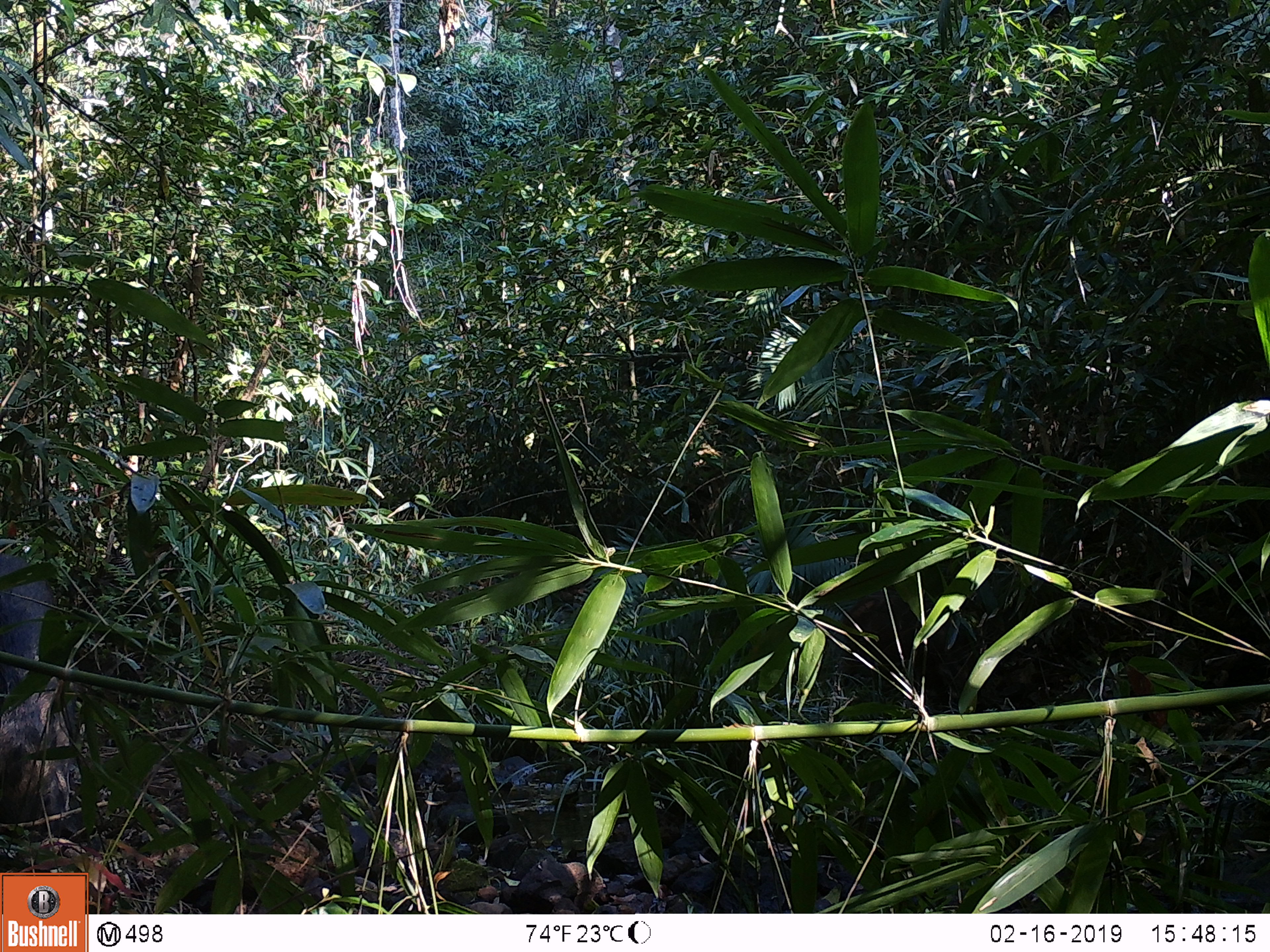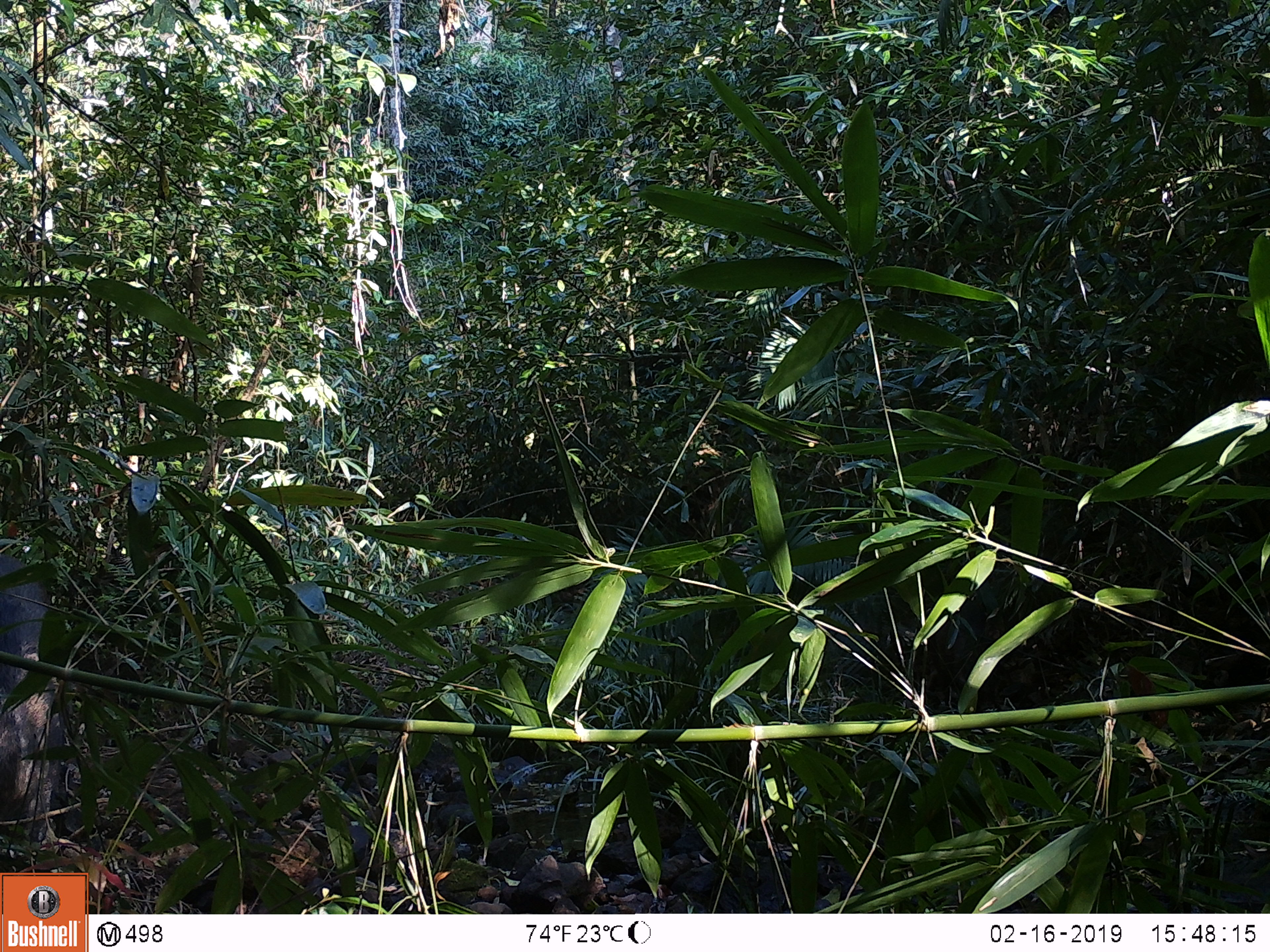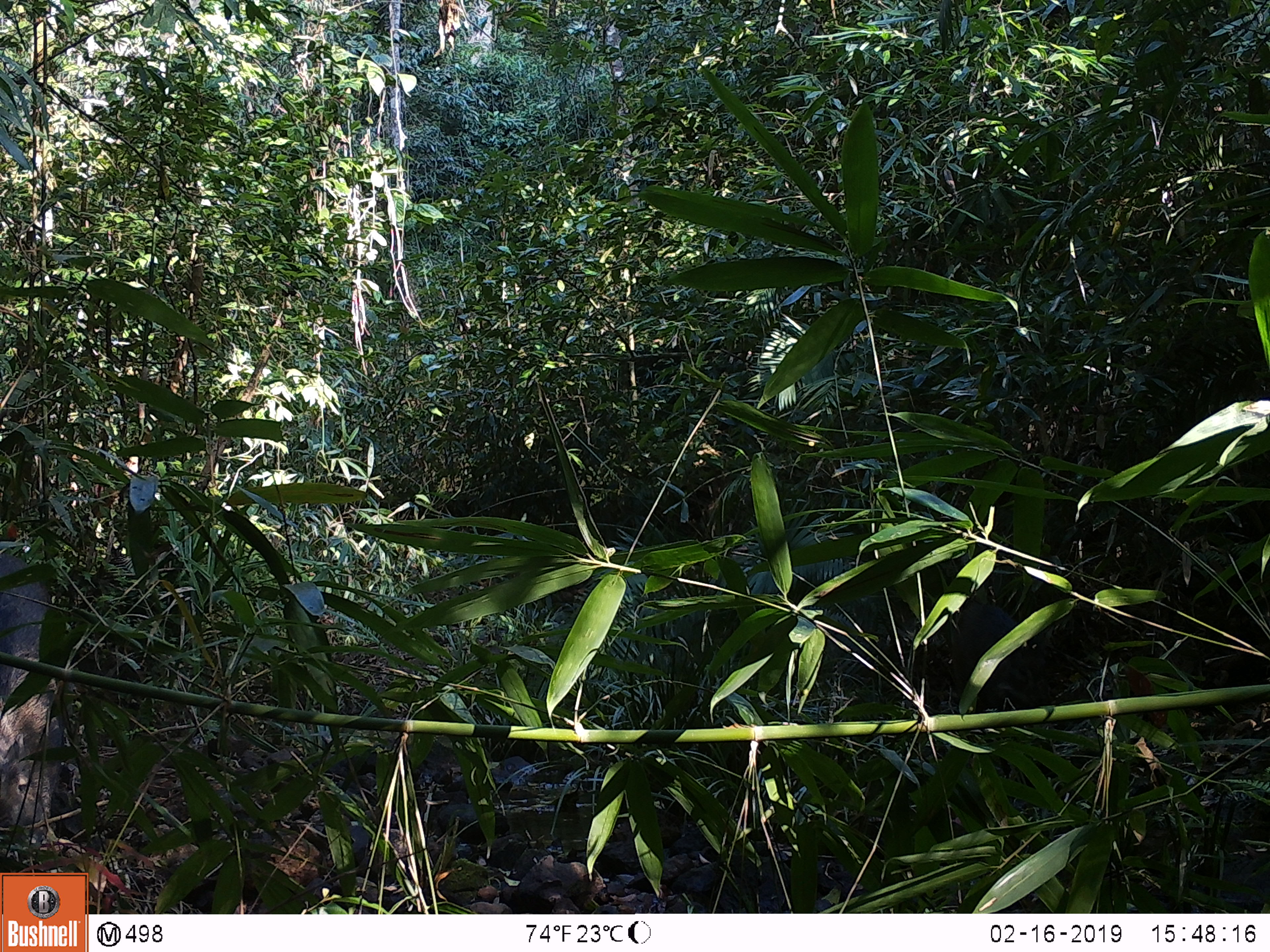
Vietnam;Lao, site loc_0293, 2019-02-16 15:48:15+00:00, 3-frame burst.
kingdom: Animalia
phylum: Chordata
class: Mammalia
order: Artiodactyla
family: Suidae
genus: Sus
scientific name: Sus scrofa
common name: eurasian wild pig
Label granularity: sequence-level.